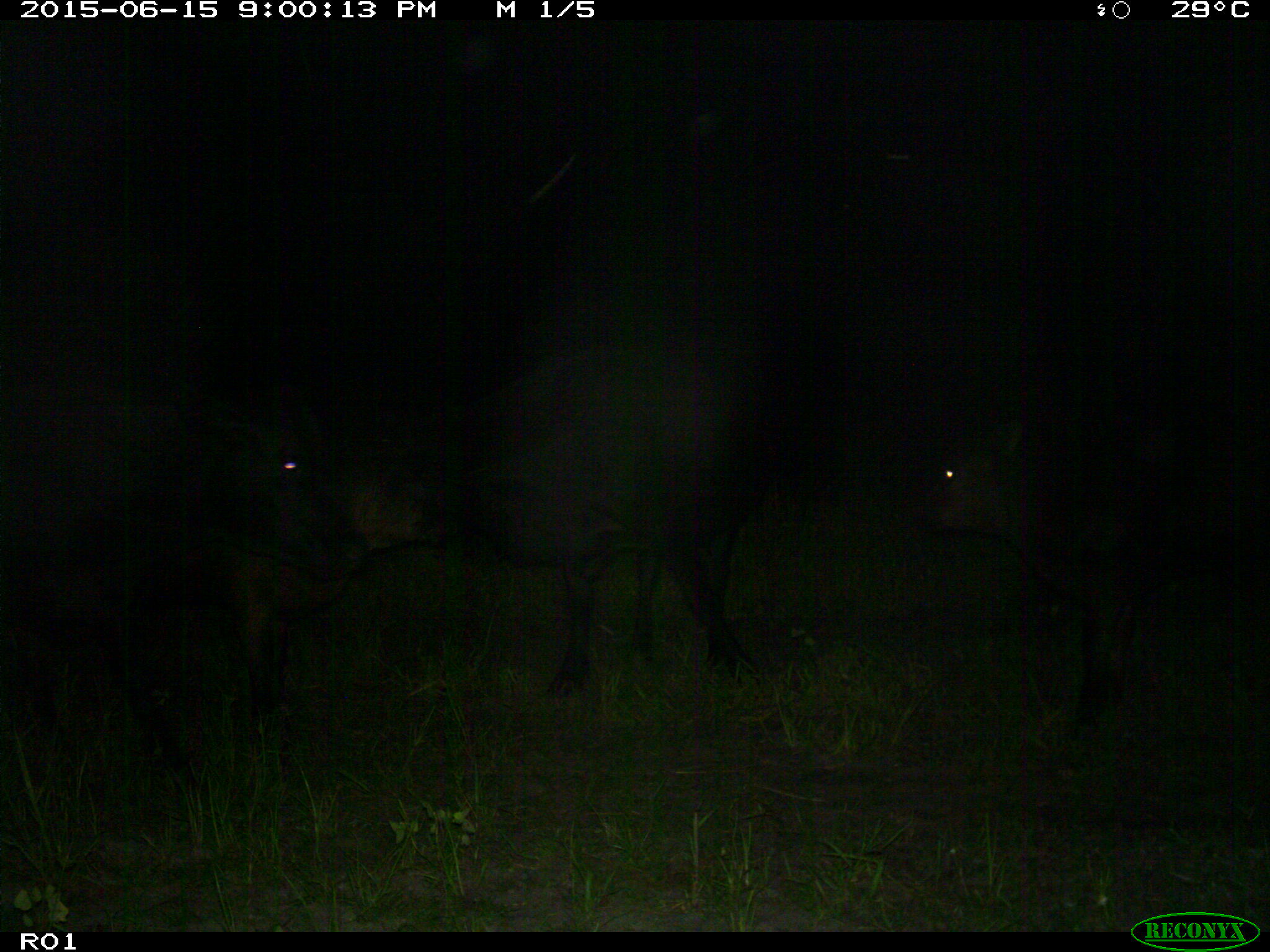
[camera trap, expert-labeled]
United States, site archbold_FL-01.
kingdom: Animalia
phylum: Chordata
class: Mammalia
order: Artiodactyla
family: Bovidae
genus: Bos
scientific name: Bos taurus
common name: domestic cow